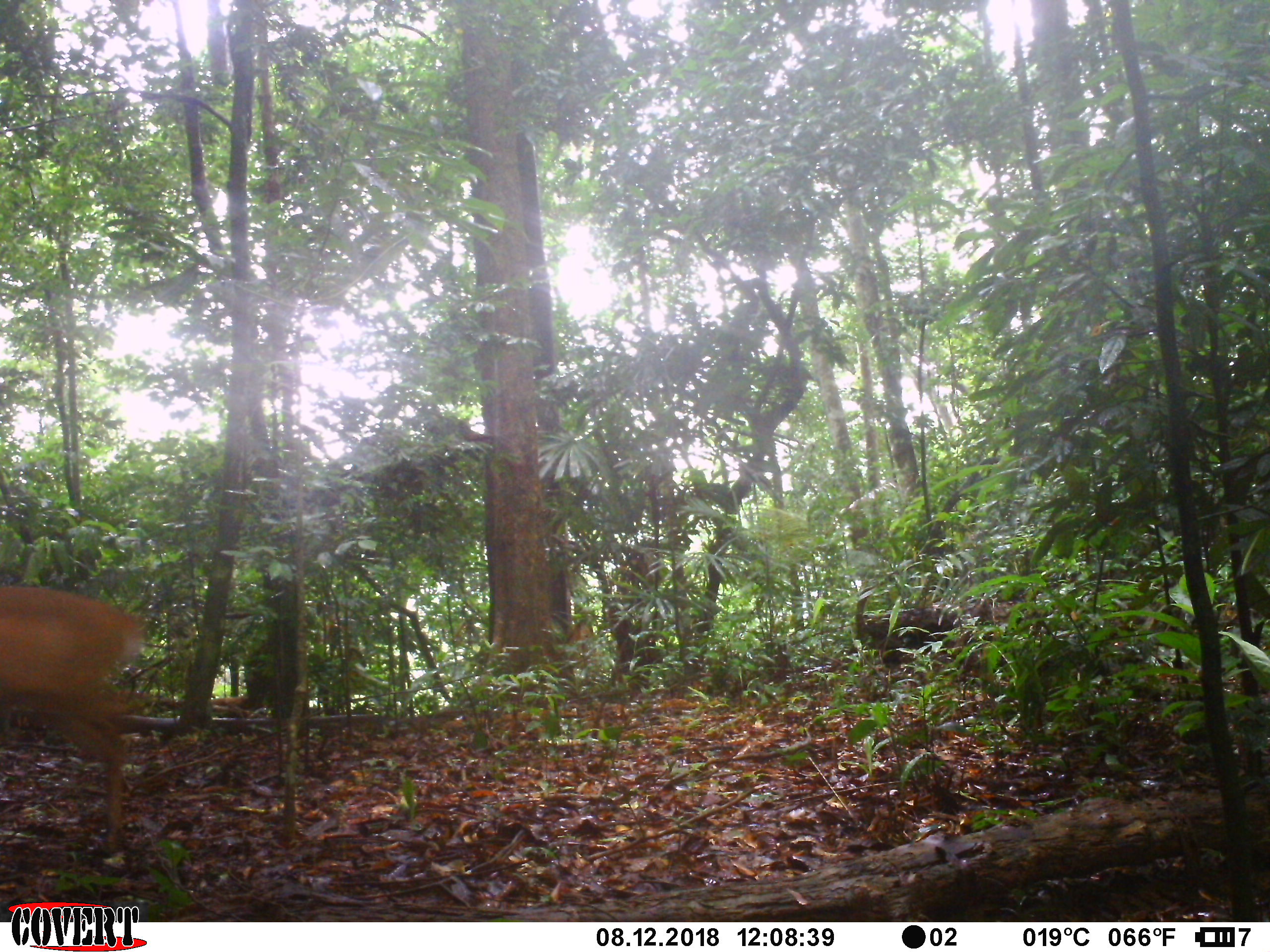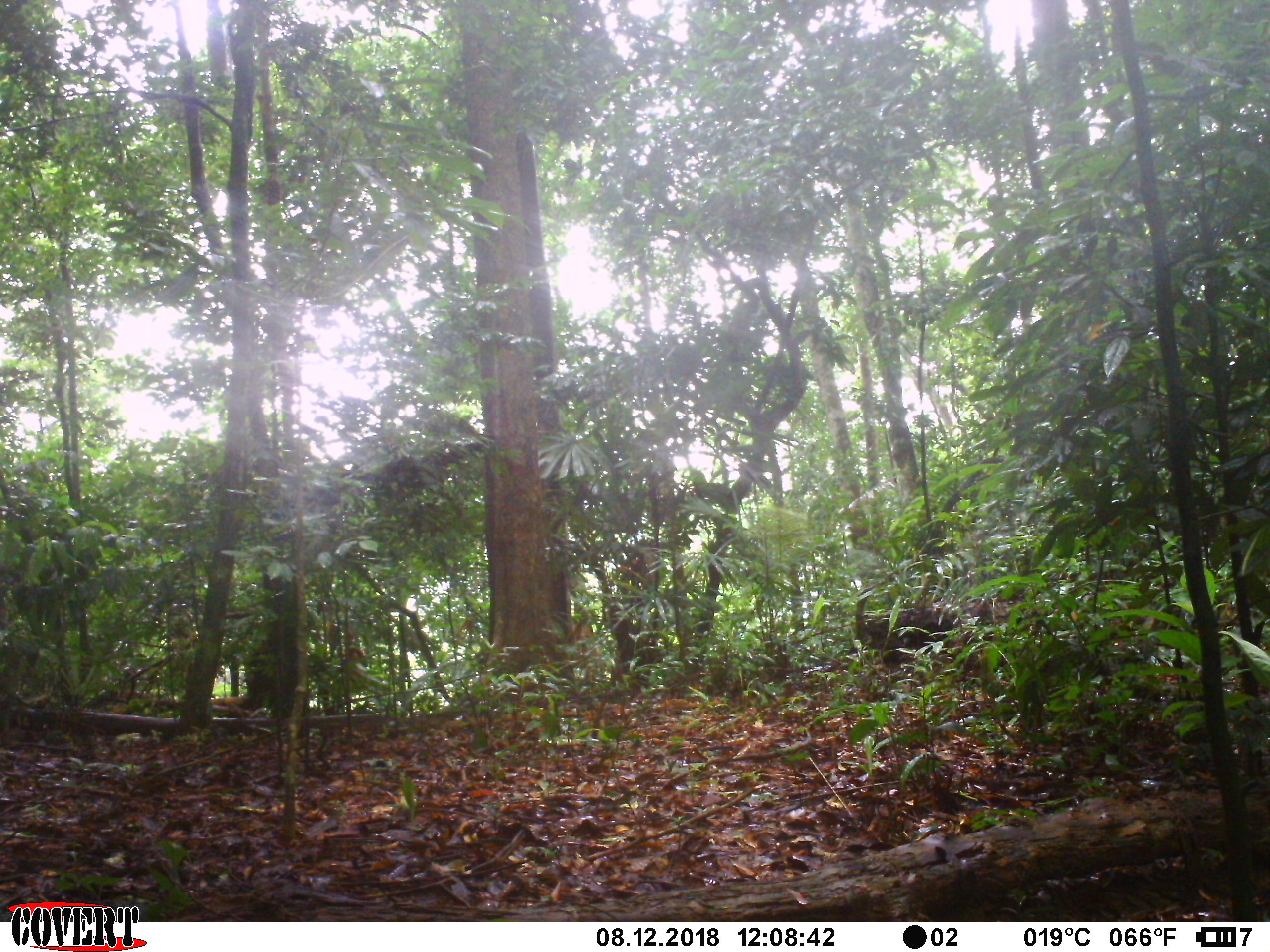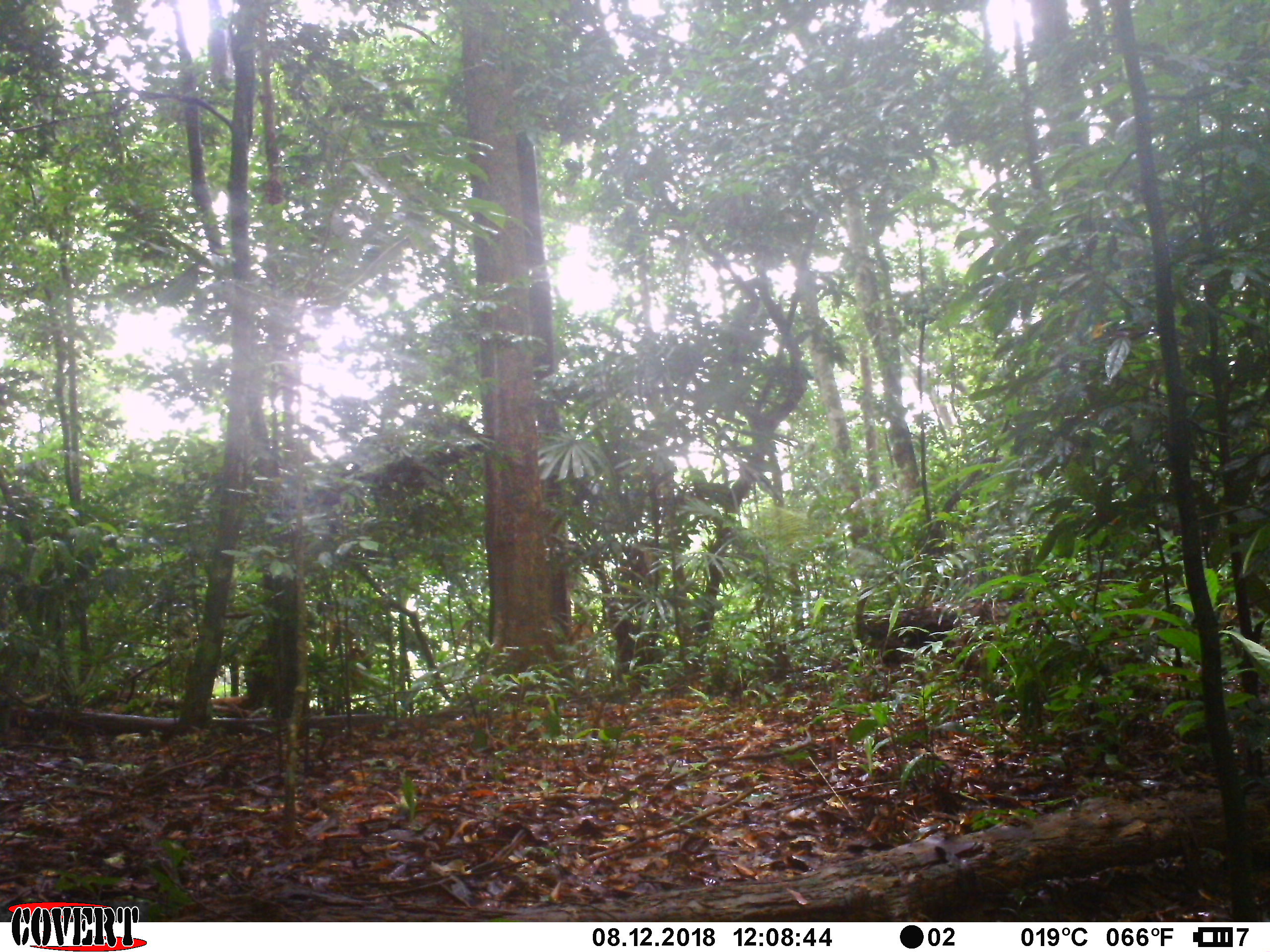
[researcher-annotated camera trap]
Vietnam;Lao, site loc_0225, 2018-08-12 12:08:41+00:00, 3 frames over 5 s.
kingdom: Animalia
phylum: Chordata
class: Mammalia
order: Artiodactyla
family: Cervidae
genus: Muntiacus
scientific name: Muntiacus vuquangensis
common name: large-antlered muntjac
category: large antlered muntjac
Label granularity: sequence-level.